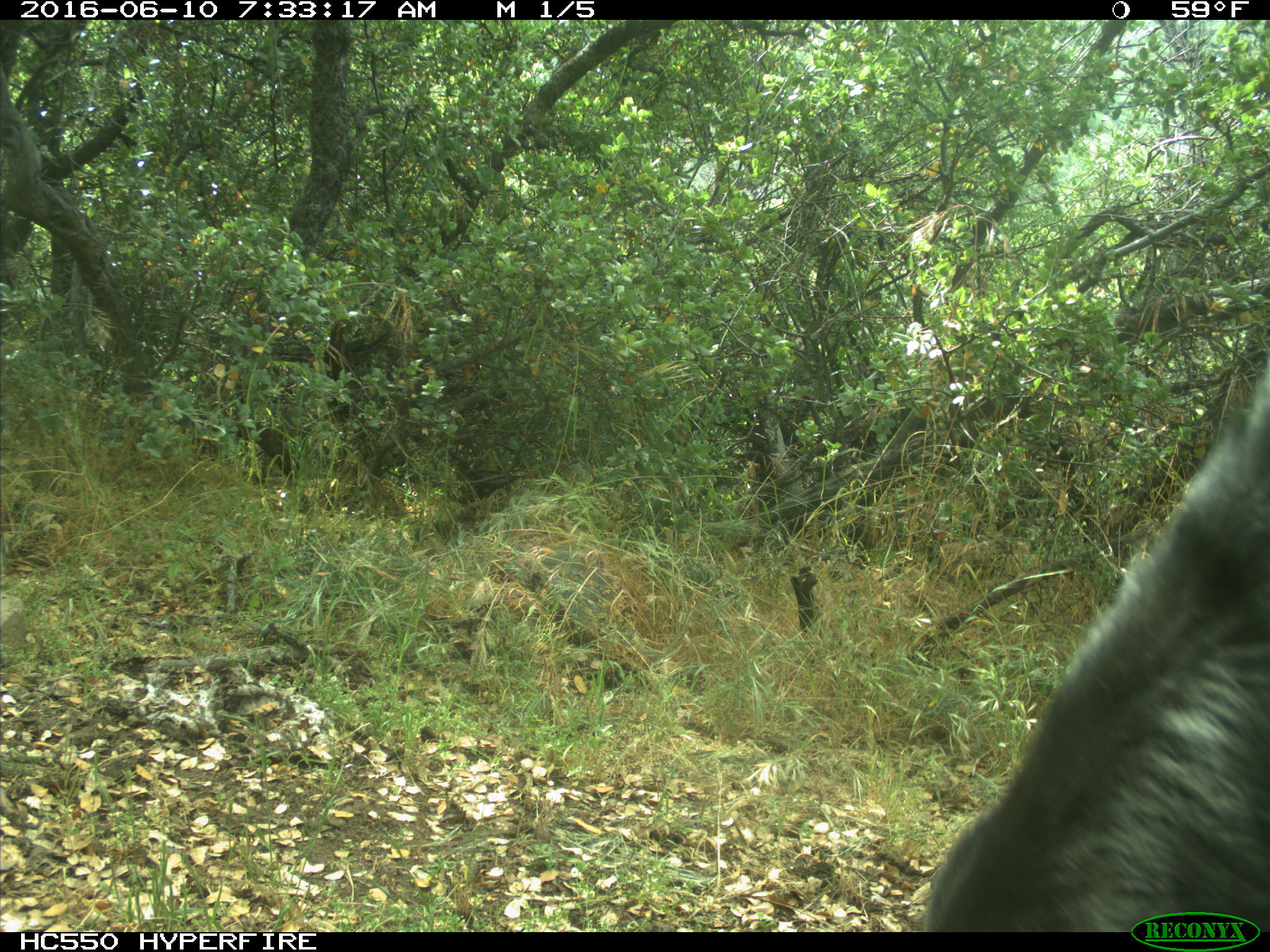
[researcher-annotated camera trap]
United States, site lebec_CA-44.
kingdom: Animalia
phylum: Chordata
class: Mammalia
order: Artiodactyla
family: Bovidae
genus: Bos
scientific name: Bos taurus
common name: domestic cow